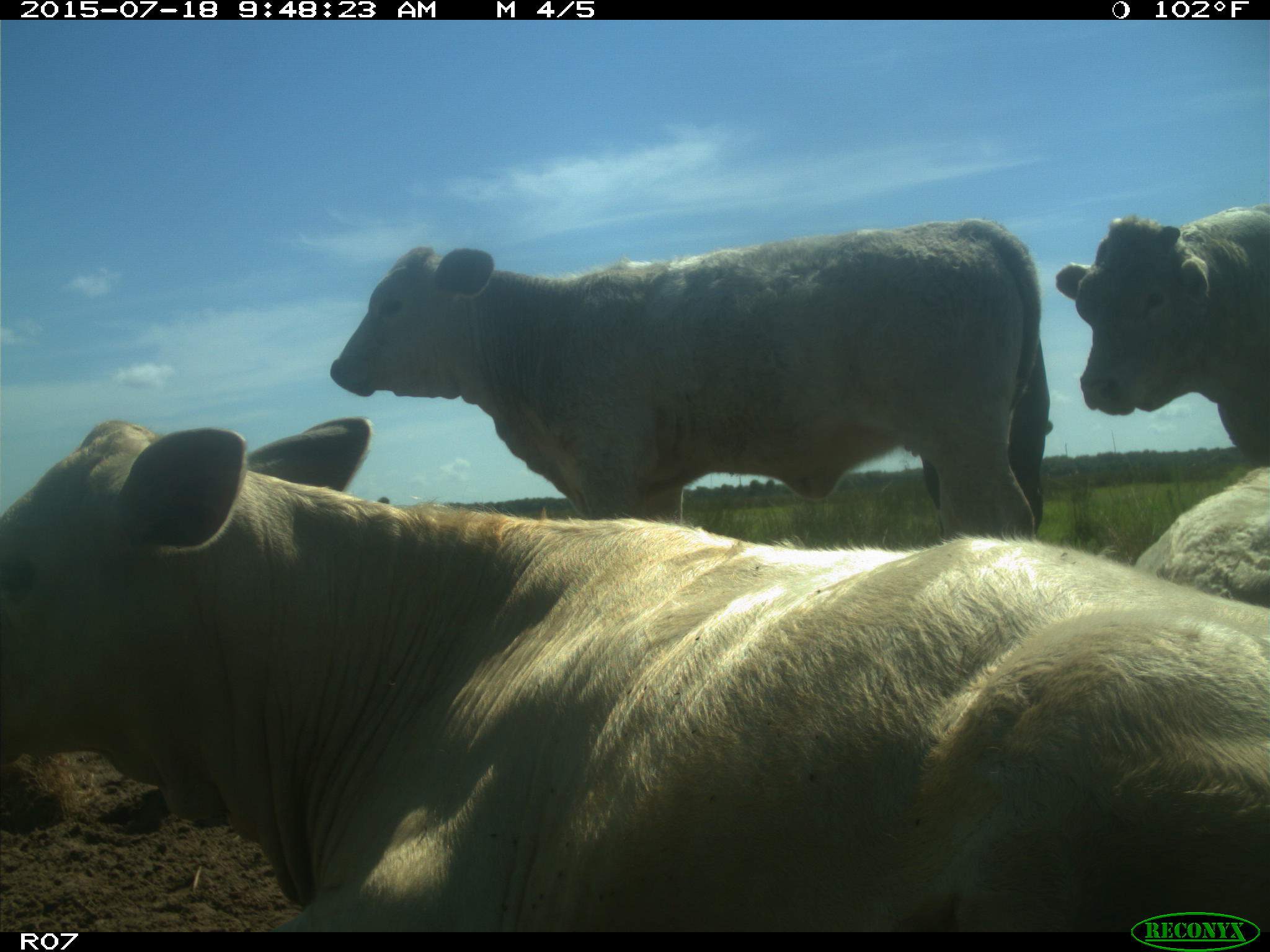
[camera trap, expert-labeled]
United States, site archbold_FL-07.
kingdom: Animalia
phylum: Chordata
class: Mammalia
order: Artiodactyla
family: Bovidae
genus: Bos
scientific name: Bos taurus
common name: domestic cow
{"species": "Bos taurus (domestic cow)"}